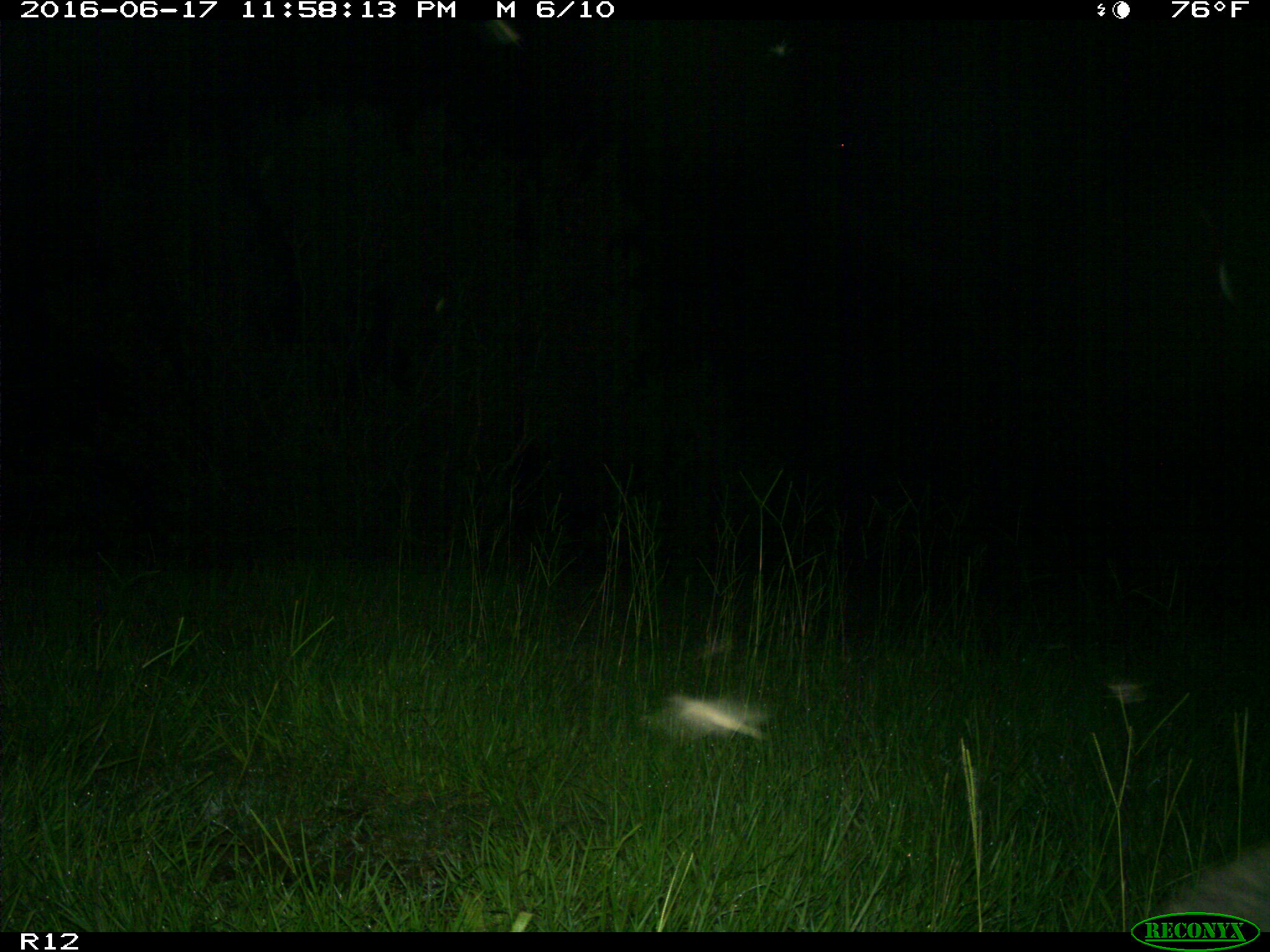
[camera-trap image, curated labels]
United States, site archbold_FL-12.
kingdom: Animalia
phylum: Chordata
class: Mammalia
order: Artiodactyla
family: Suidae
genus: Sus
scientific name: Sus scrofa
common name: wild boar